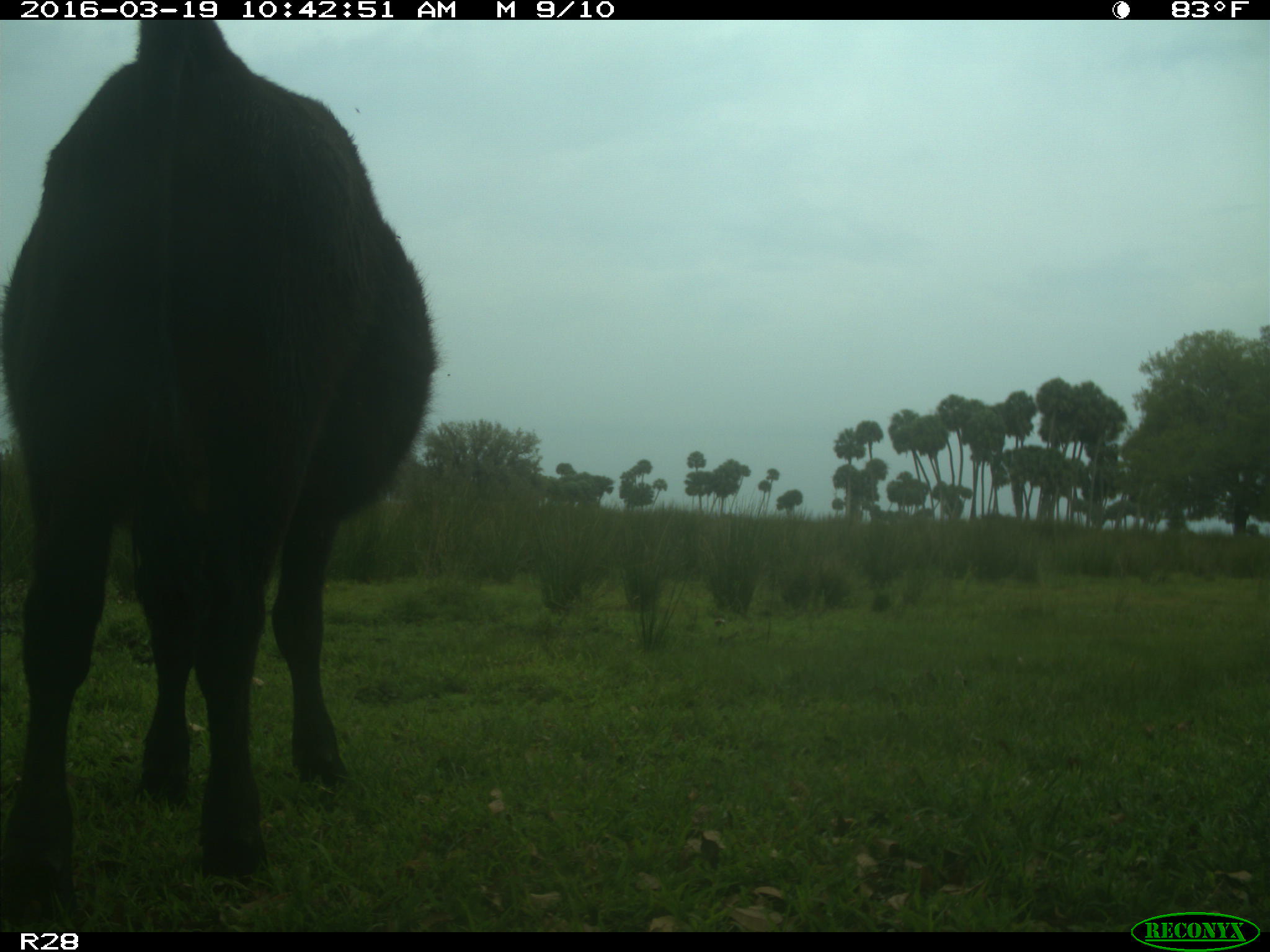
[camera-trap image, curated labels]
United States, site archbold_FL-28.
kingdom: Animalia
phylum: Chordata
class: Mammalia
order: Artiodactyla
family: Bovidae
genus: Bos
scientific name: Bos taurus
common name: domestic cow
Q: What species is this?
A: Bos taurus (domestic cow).